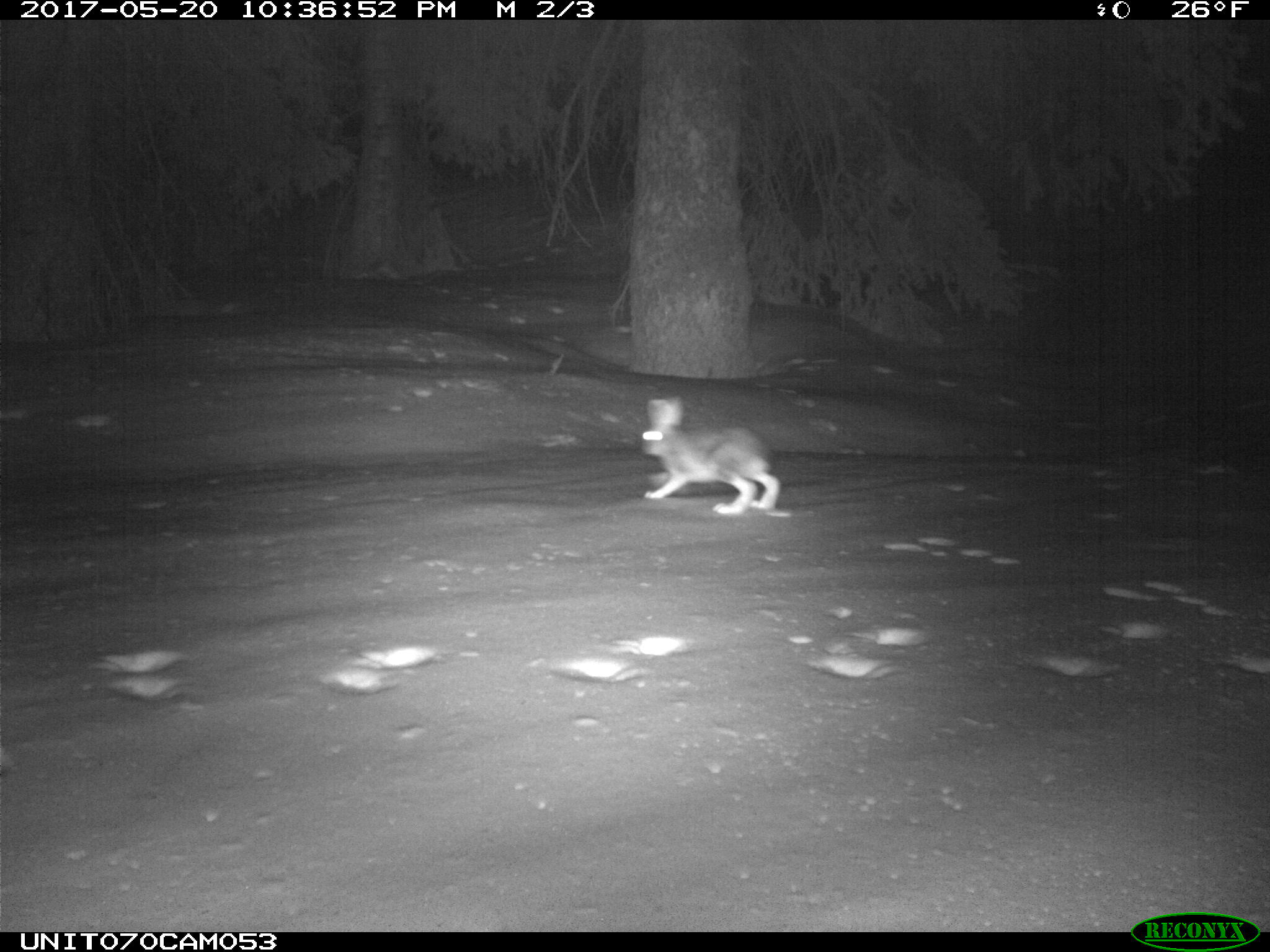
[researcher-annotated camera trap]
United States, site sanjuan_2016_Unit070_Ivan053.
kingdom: Animalia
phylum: Chordata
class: Mammalia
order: Lagomorpha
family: Leporidae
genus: Lepus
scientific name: Lepus americanus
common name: snowshoe hare